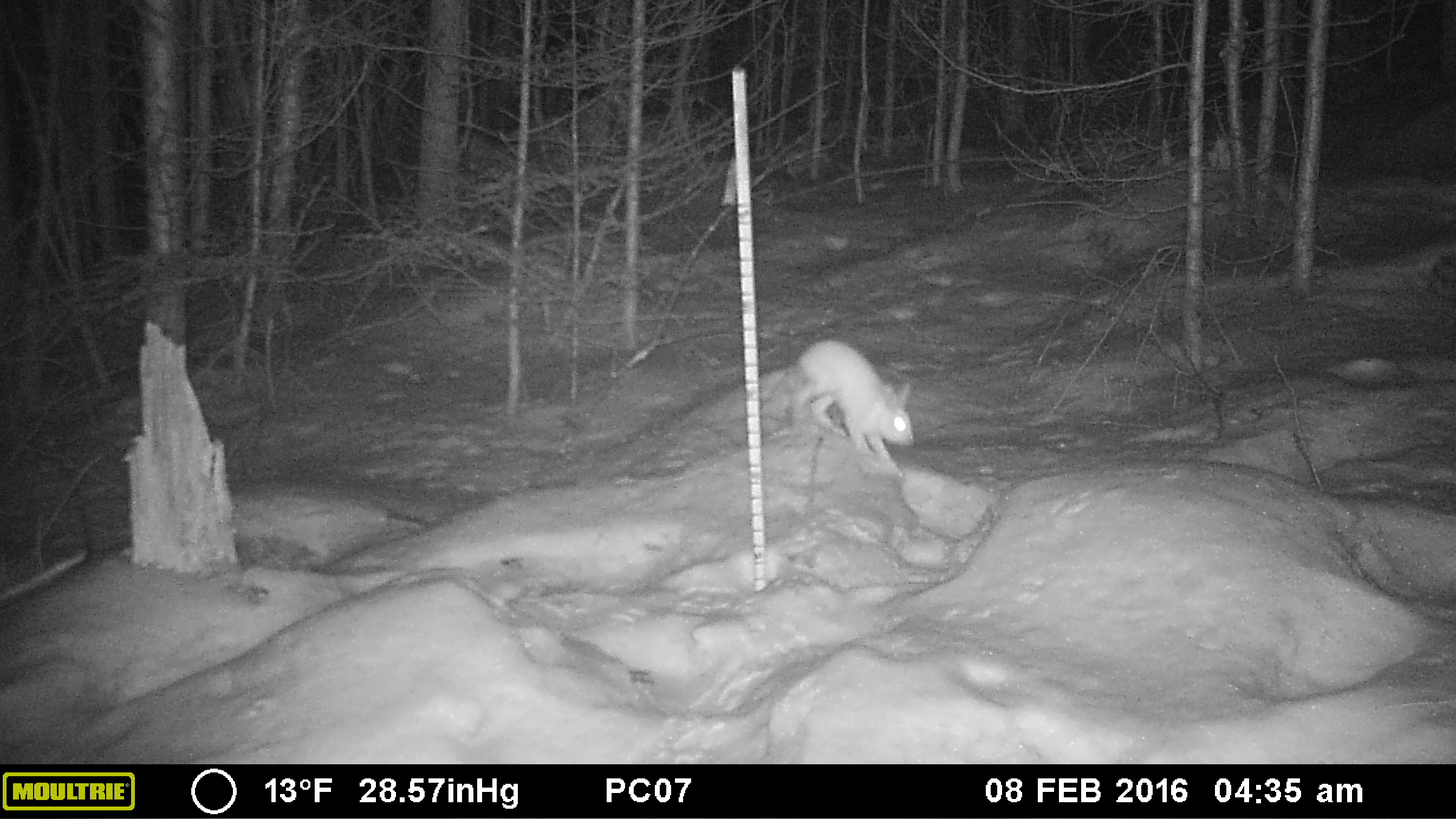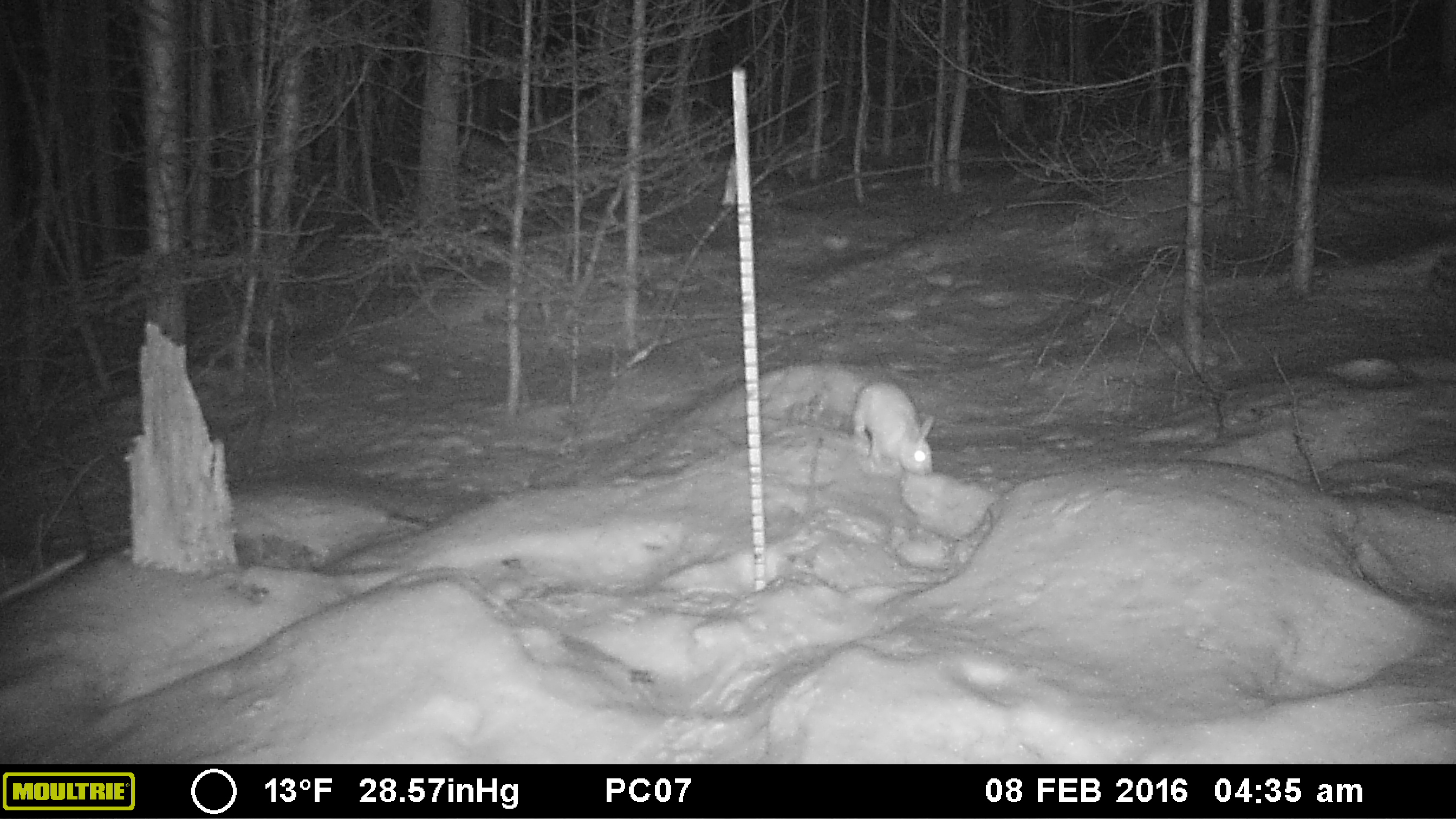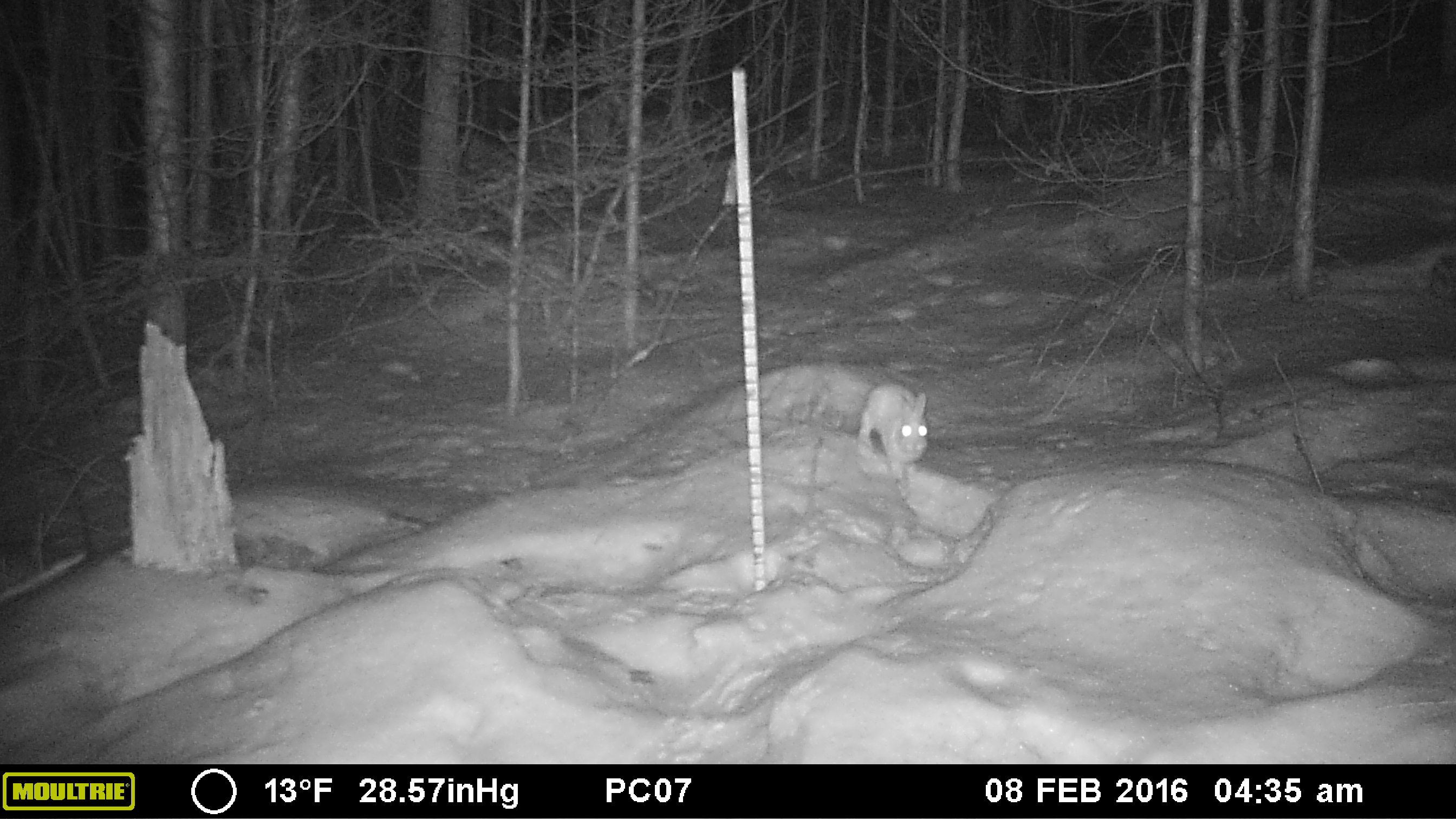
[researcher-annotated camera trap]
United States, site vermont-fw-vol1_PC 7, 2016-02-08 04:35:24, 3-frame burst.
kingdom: Animalia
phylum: Chordata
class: Mammalia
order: Lagomorpha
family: Leporidae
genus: Lepus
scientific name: Lepus americanus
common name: snowshoe hare